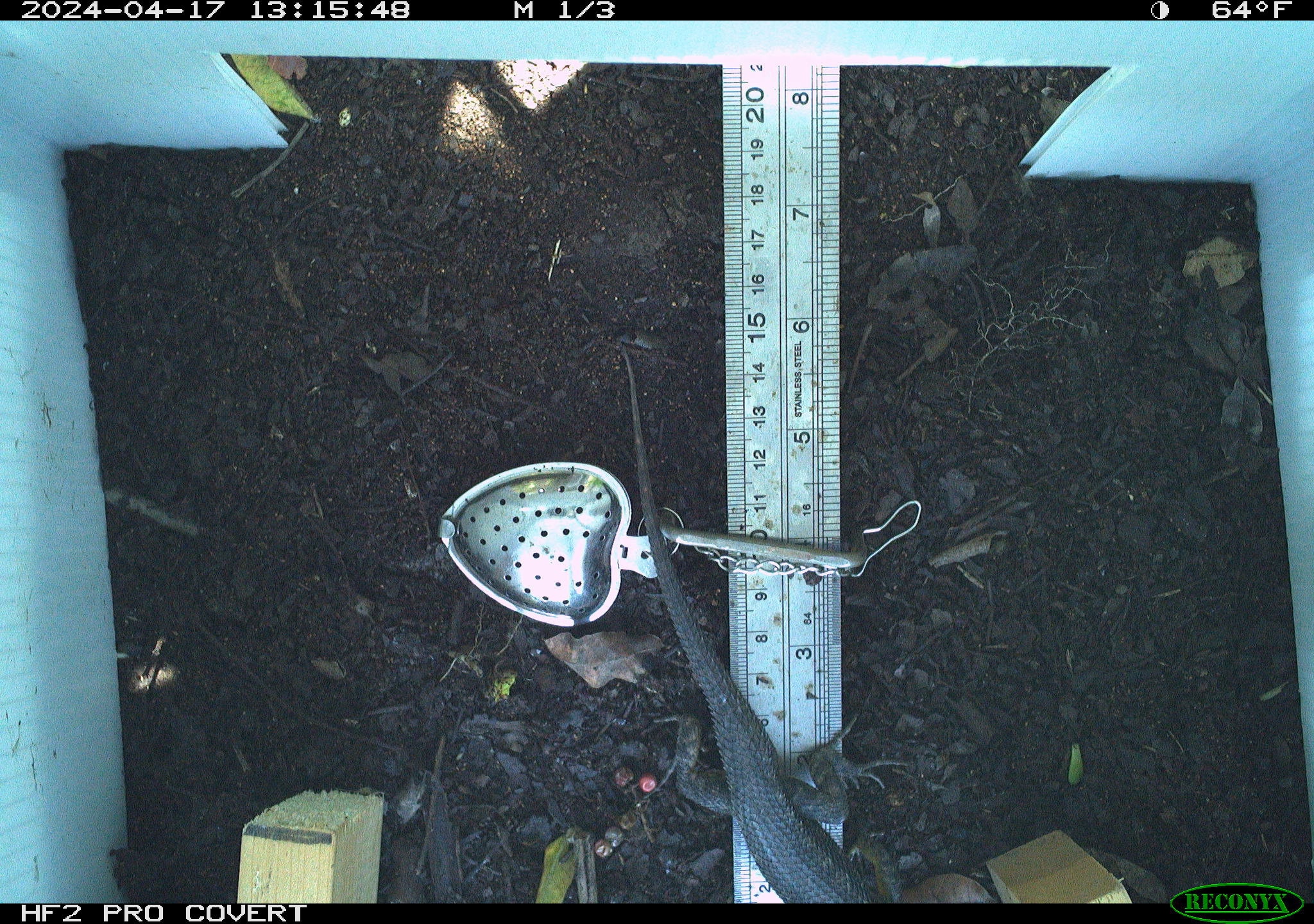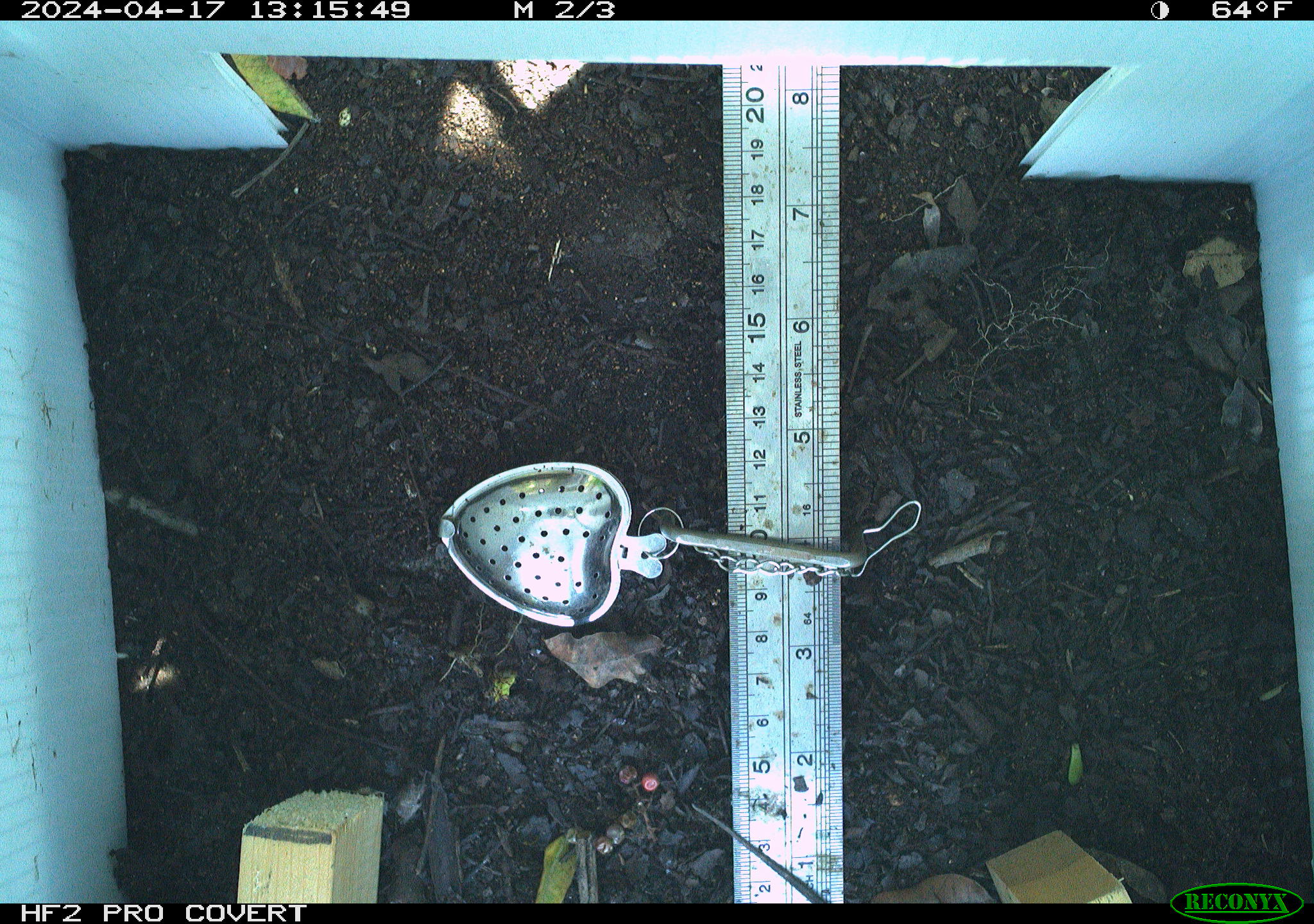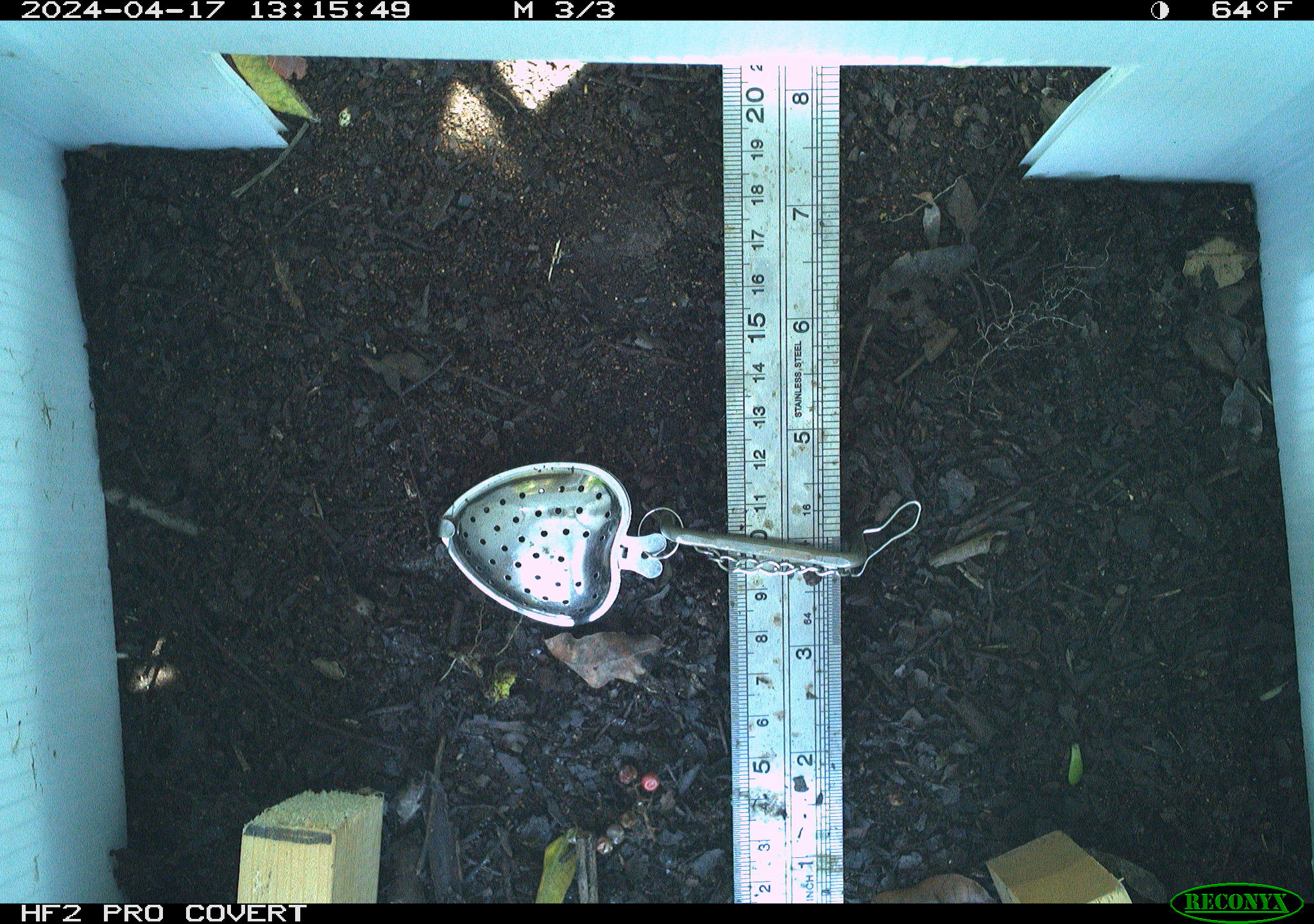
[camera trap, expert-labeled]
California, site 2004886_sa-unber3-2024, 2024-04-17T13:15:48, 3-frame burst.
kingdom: Animalia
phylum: Chordata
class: Reptilia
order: Squamata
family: Phrynosomatidae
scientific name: Phrynosomatidae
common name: phrynosomatid lizards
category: phrynosomatidae family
Phrynosomatidae family (phrynosomatid lizards) (Phrynosomatidae).